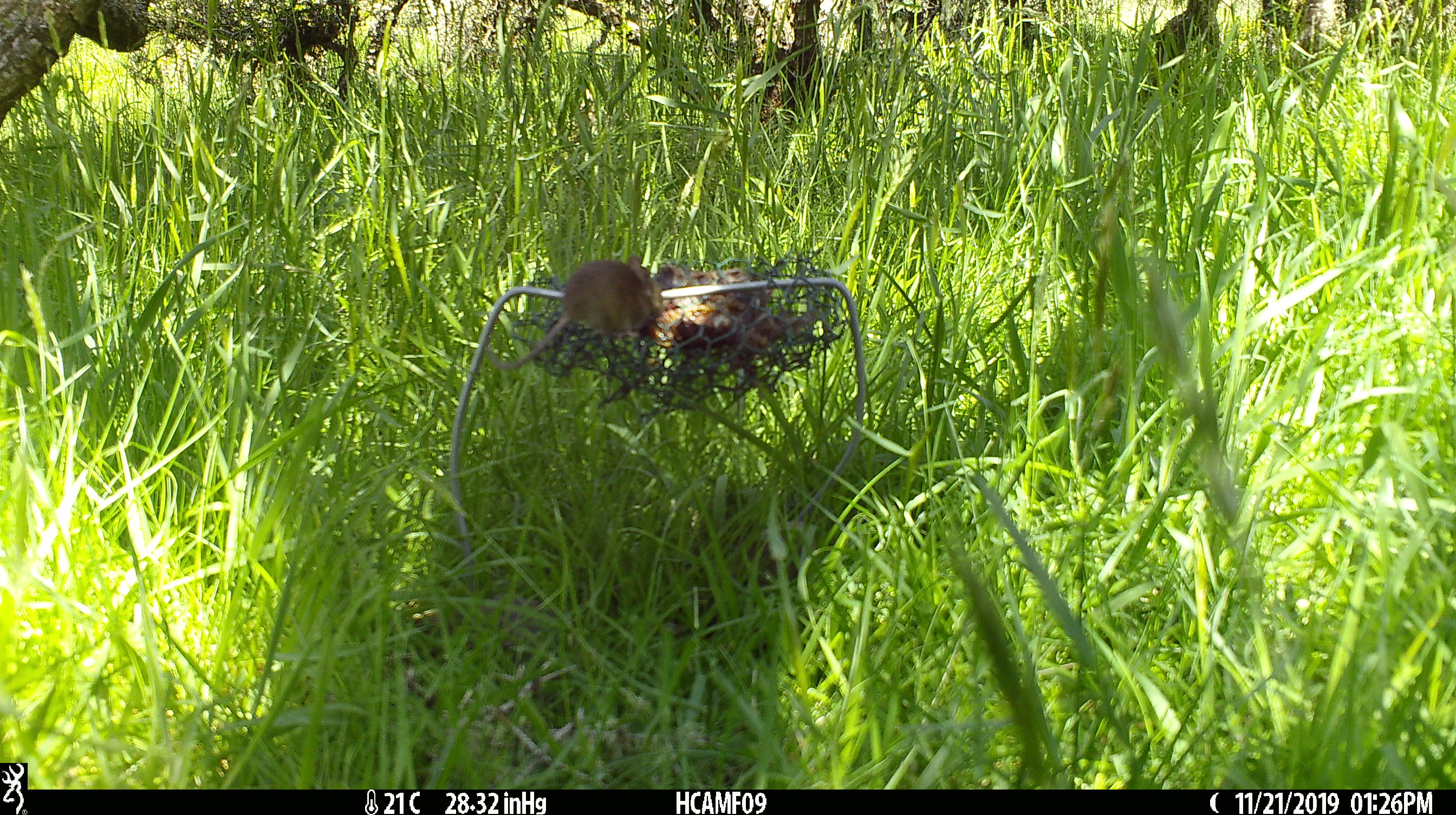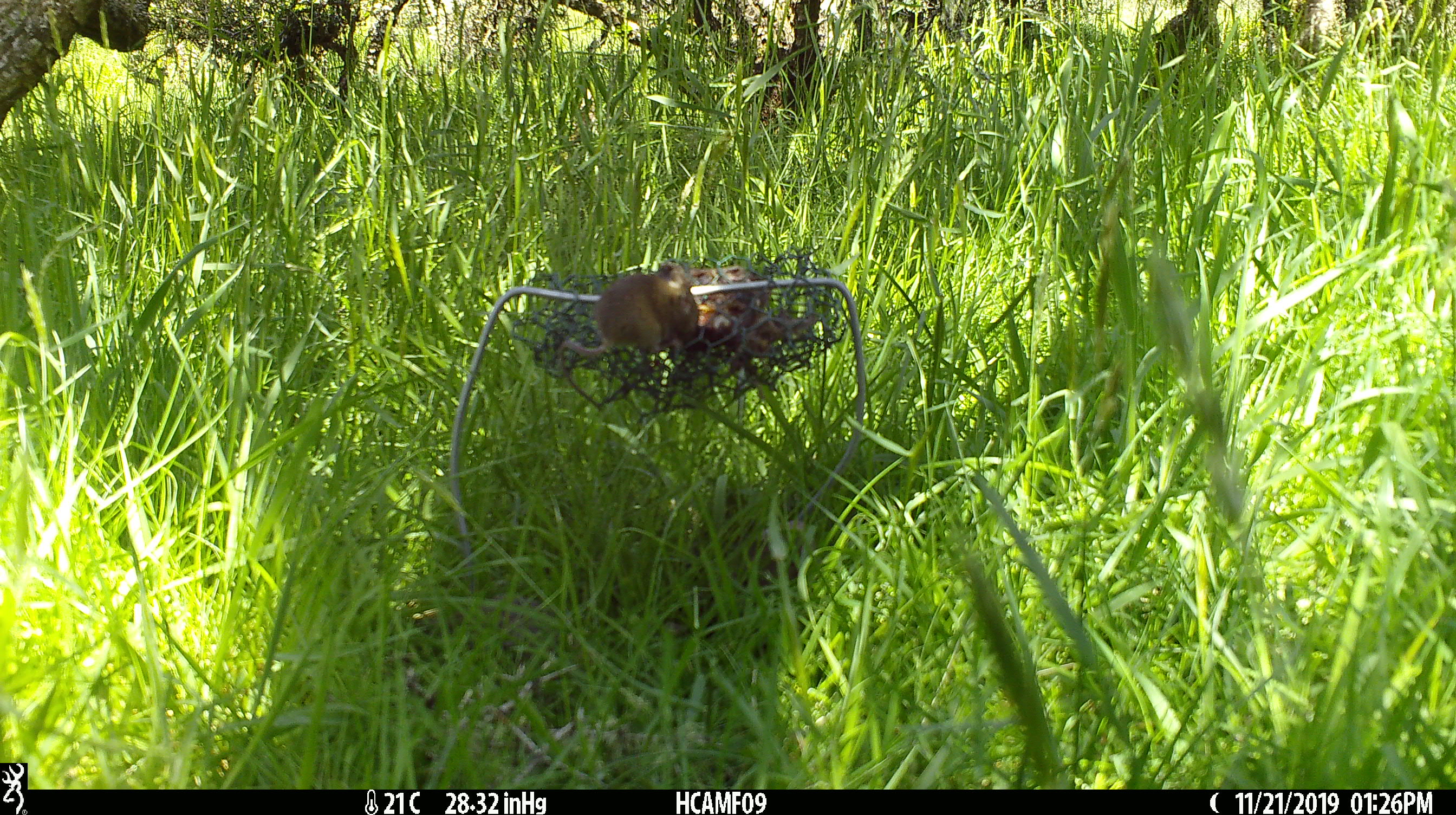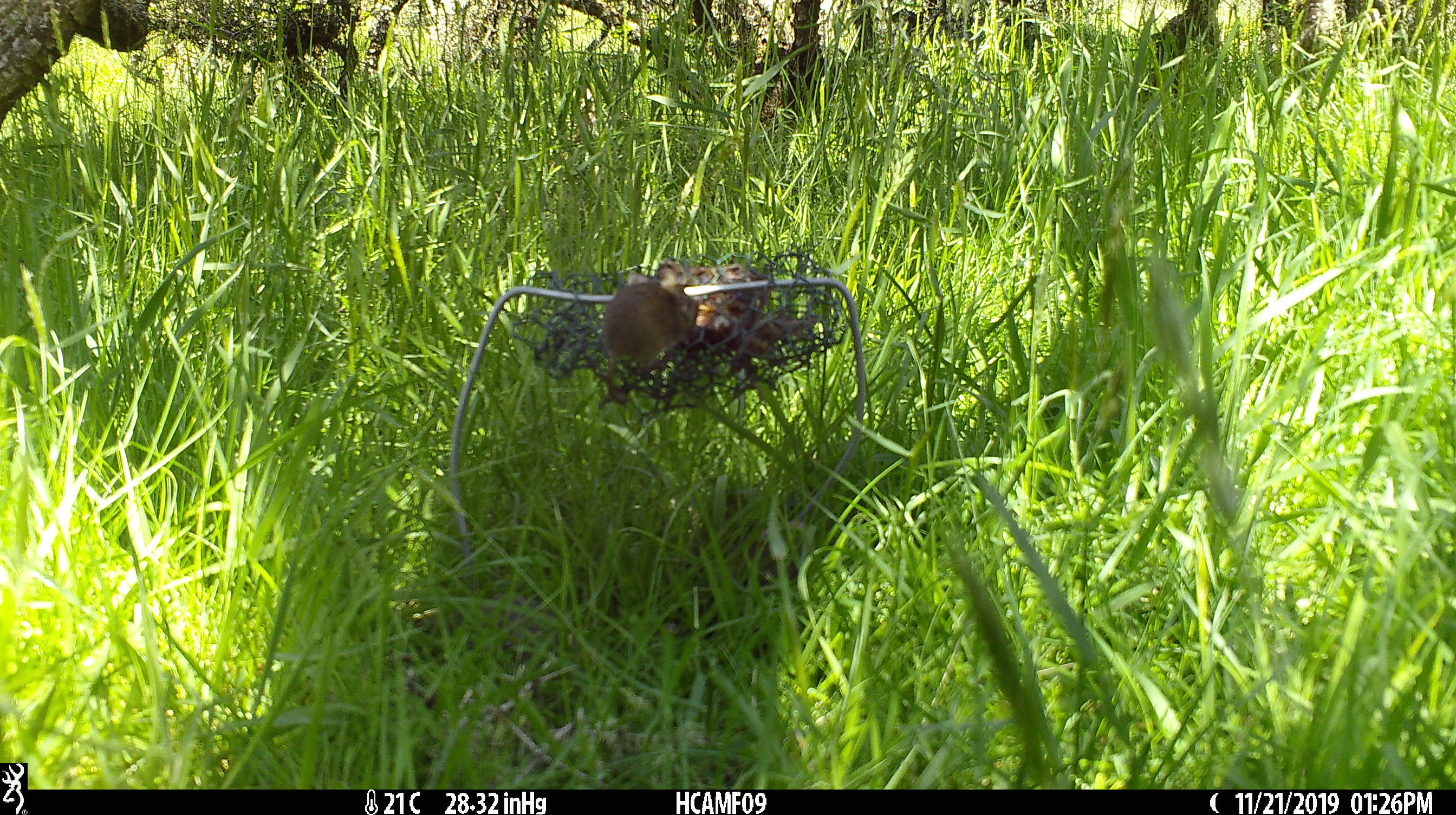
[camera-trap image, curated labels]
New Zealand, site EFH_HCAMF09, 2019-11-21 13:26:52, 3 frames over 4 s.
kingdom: Animalia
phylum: Chordata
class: Mammalia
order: Rodentia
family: Muridae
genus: Mus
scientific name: Mus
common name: mouse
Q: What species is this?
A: Mouse (Mus).